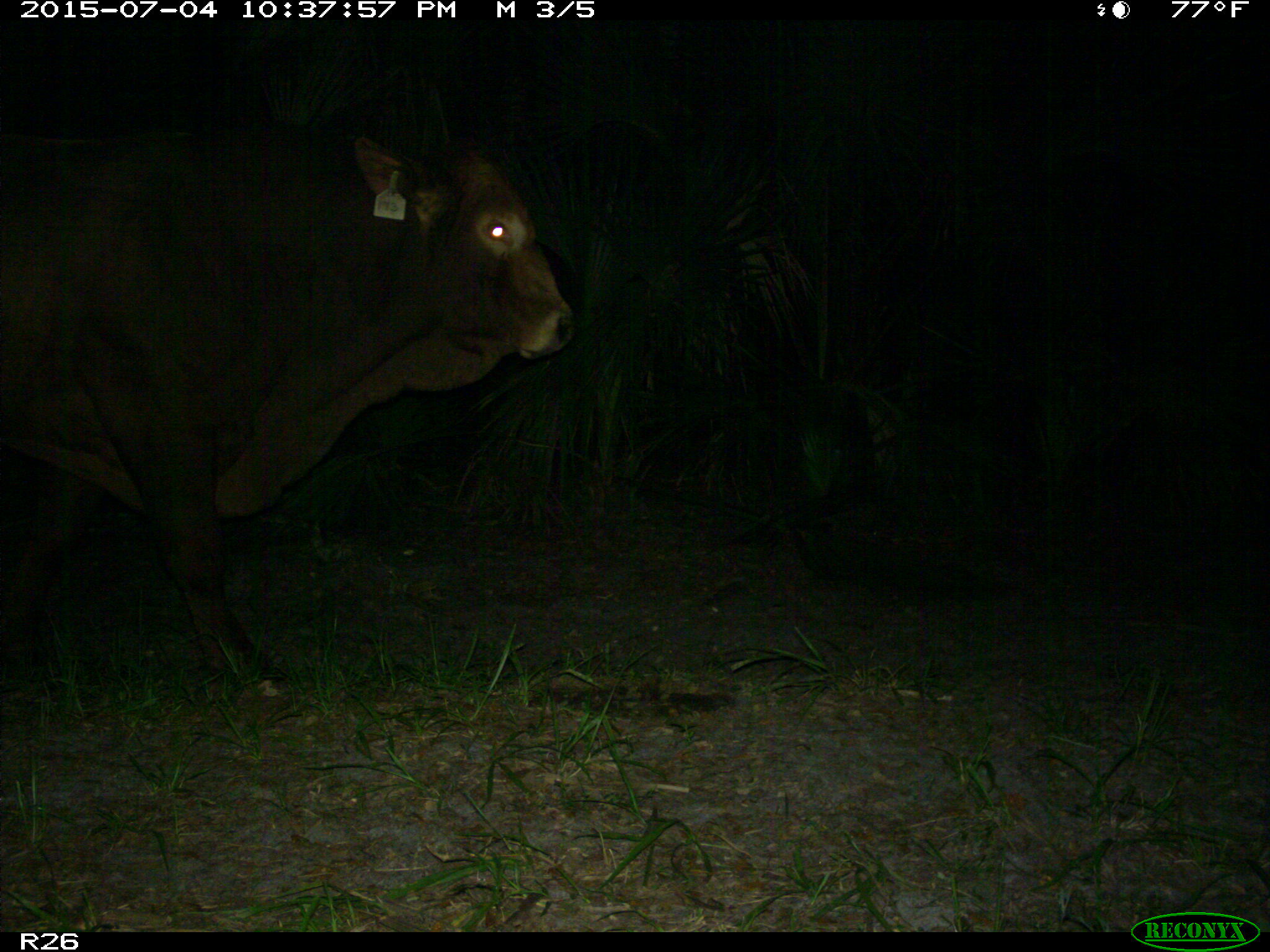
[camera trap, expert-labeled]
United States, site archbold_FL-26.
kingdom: Animalia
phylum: Chordata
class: Mammalia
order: Artiodactyla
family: Bovidae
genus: Bos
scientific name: Bos taurus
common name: domestic cow